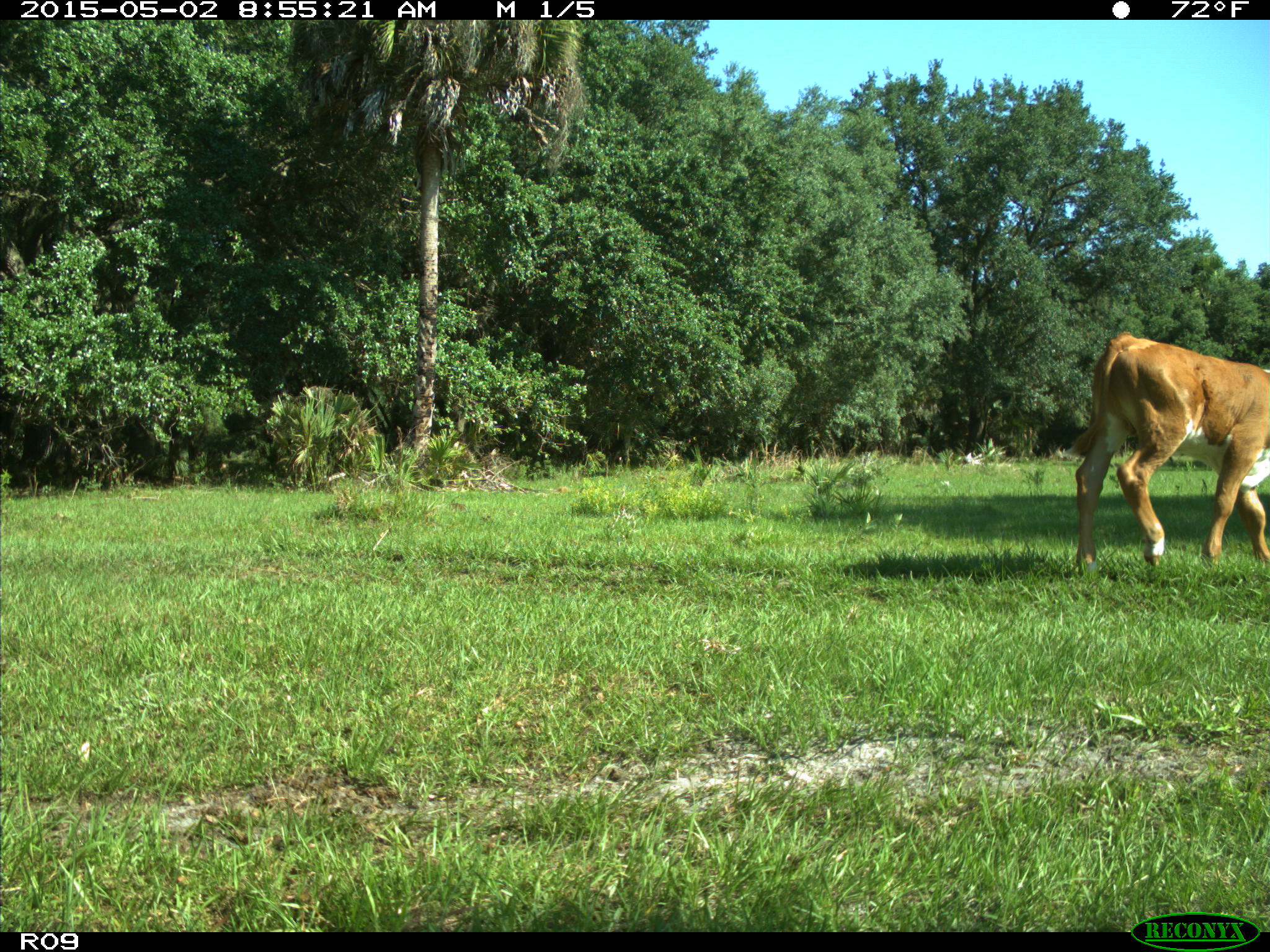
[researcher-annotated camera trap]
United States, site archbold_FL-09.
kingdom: Animalia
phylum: Chordata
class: Mammalia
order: Artiodactyla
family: Bovidae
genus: Bos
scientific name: Bos taurus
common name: domestic cow